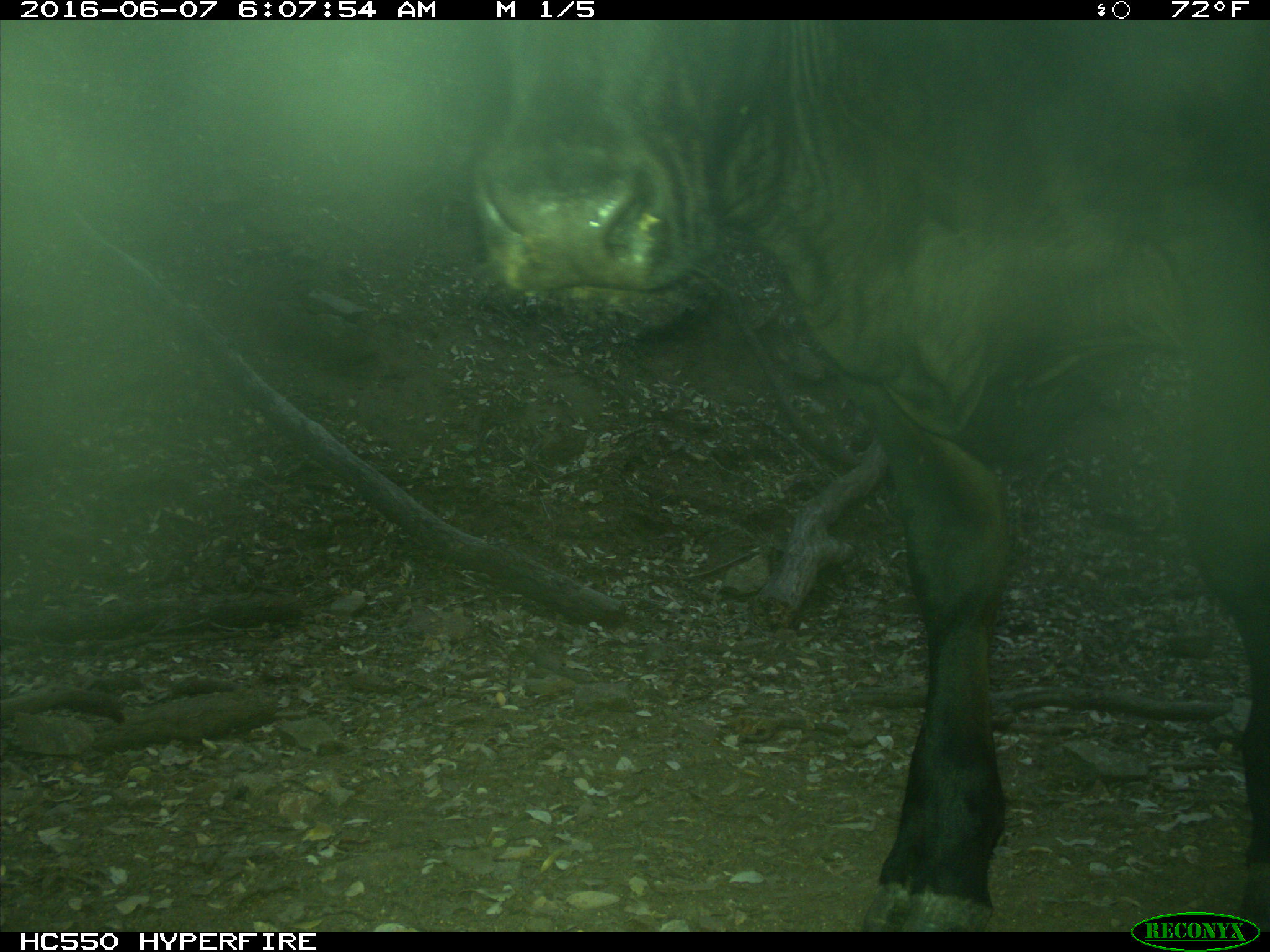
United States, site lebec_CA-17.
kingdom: Animalia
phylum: Chordata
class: Mammalia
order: Artiodactyla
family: Bovidae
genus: Bos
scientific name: Bos taurus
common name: domestic cow